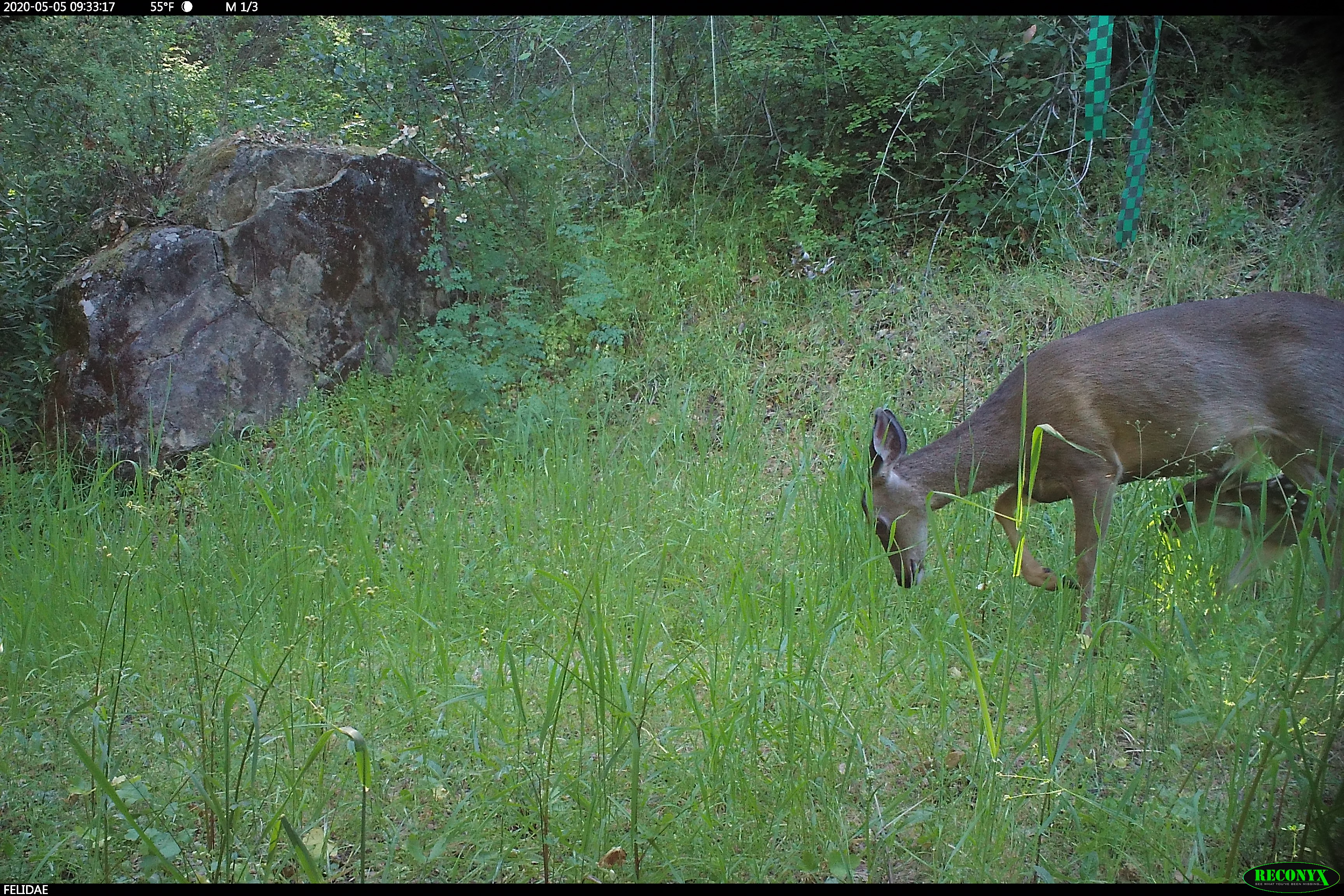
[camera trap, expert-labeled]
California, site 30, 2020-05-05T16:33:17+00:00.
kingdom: Animalia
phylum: Chordata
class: Mammalia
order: Artiodactyla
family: Cervidae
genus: Odocoileus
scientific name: Odocoileus hemionus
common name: mule deer